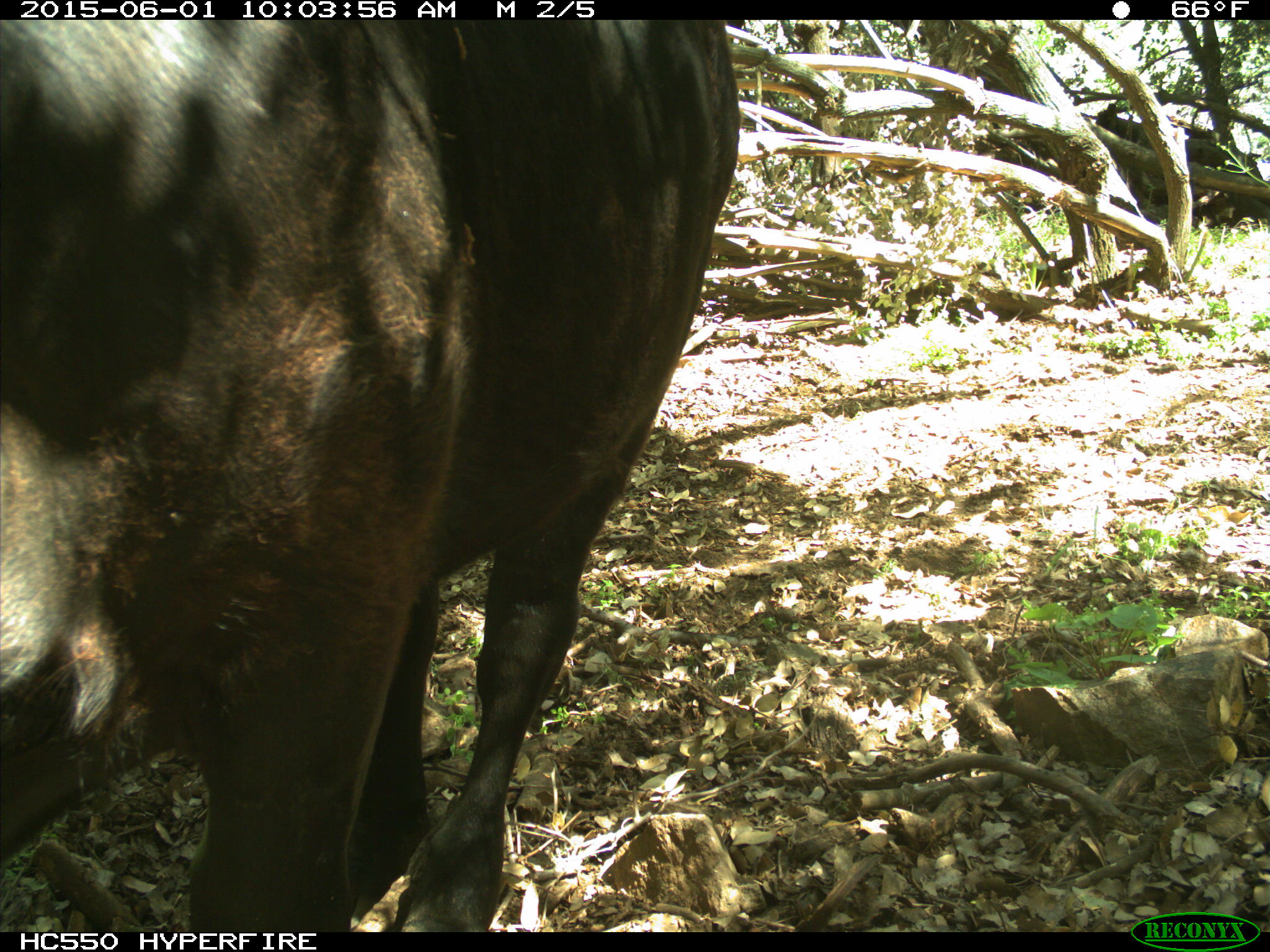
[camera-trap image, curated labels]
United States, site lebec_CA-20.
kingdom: Animalia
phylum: Chordata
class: Mammalia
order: Artiodactyla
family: Bovidae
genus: Bos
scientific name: Bos taurus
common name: domestic cow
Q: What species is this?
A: Bos taurus (domestic cow).